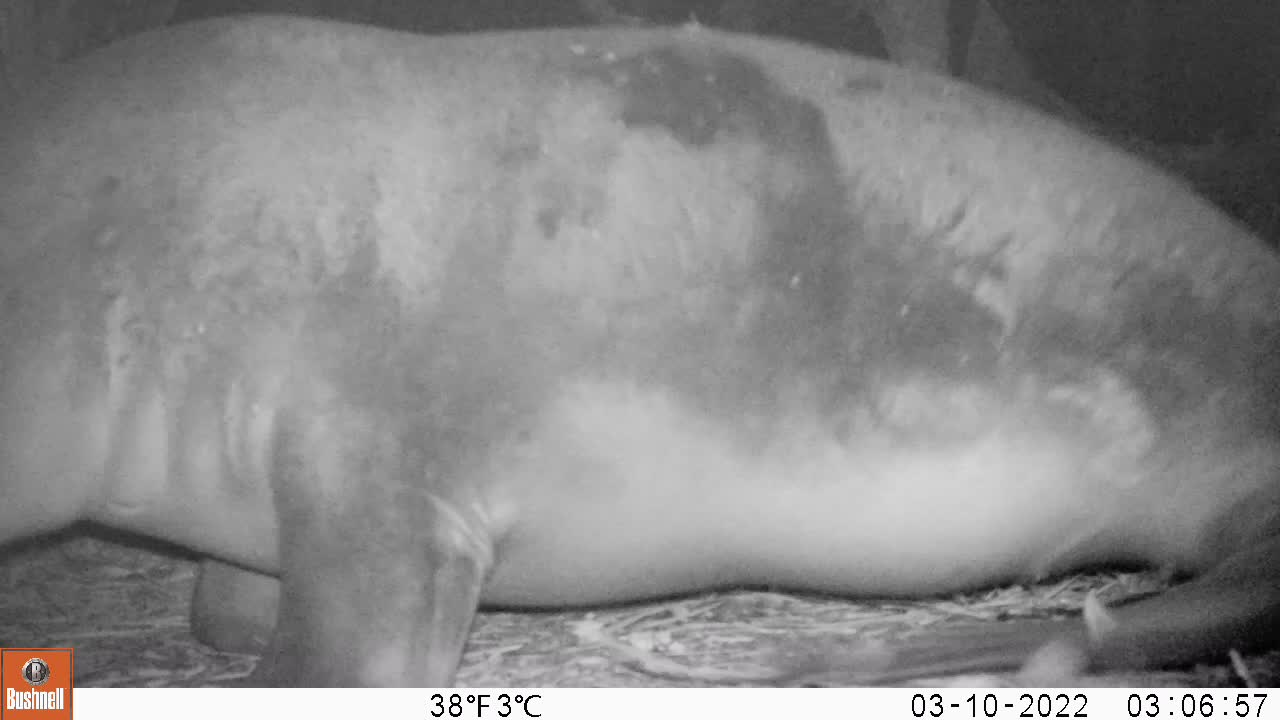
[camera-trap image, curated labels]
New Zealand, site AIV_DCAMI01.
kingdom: Animalia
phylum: Chordata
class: Mammalia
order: Carnivora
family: Otariidae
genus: Phocarctos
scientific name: Phocarctos hookeri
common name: new zealand sea lion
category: sealion